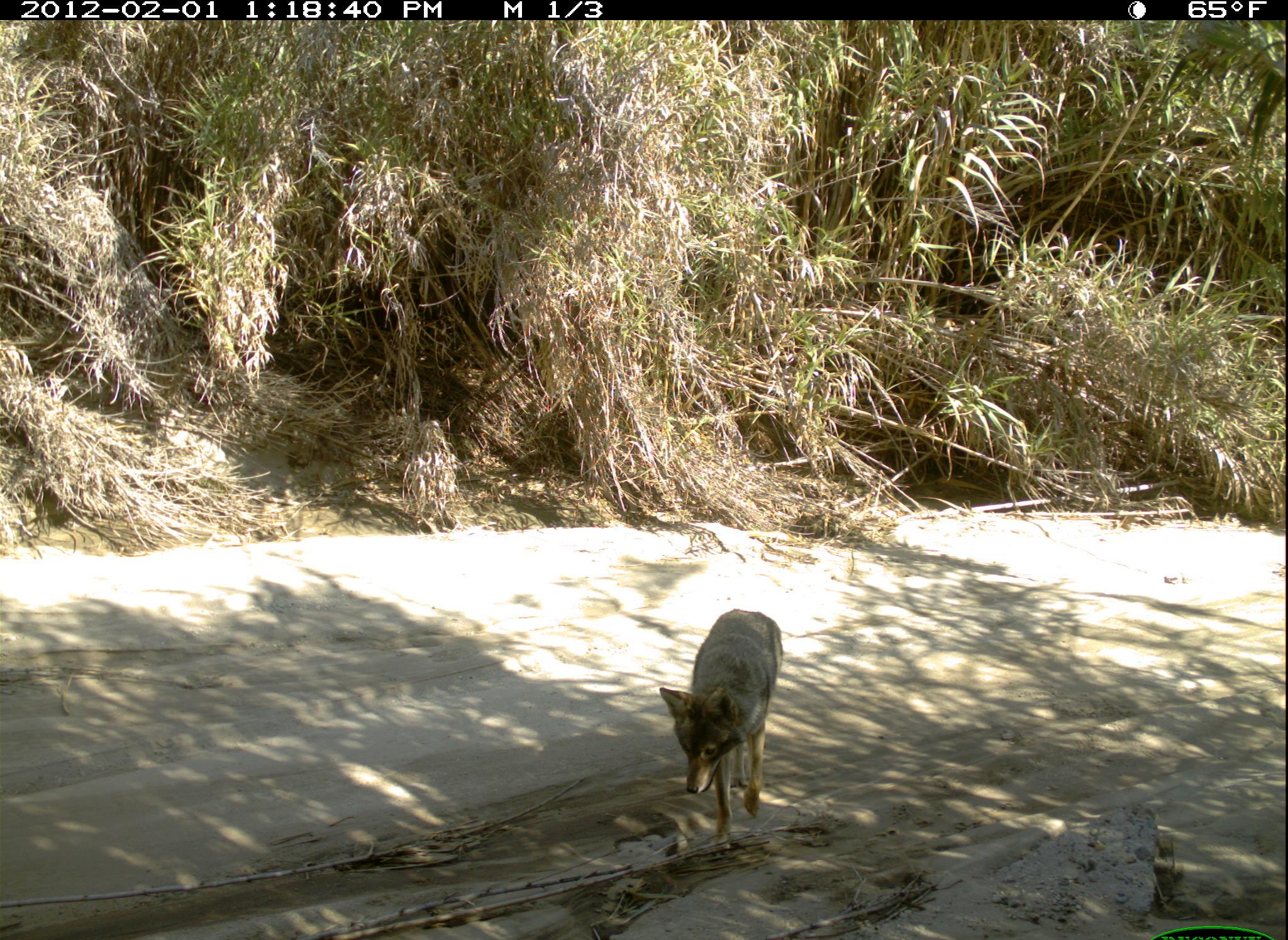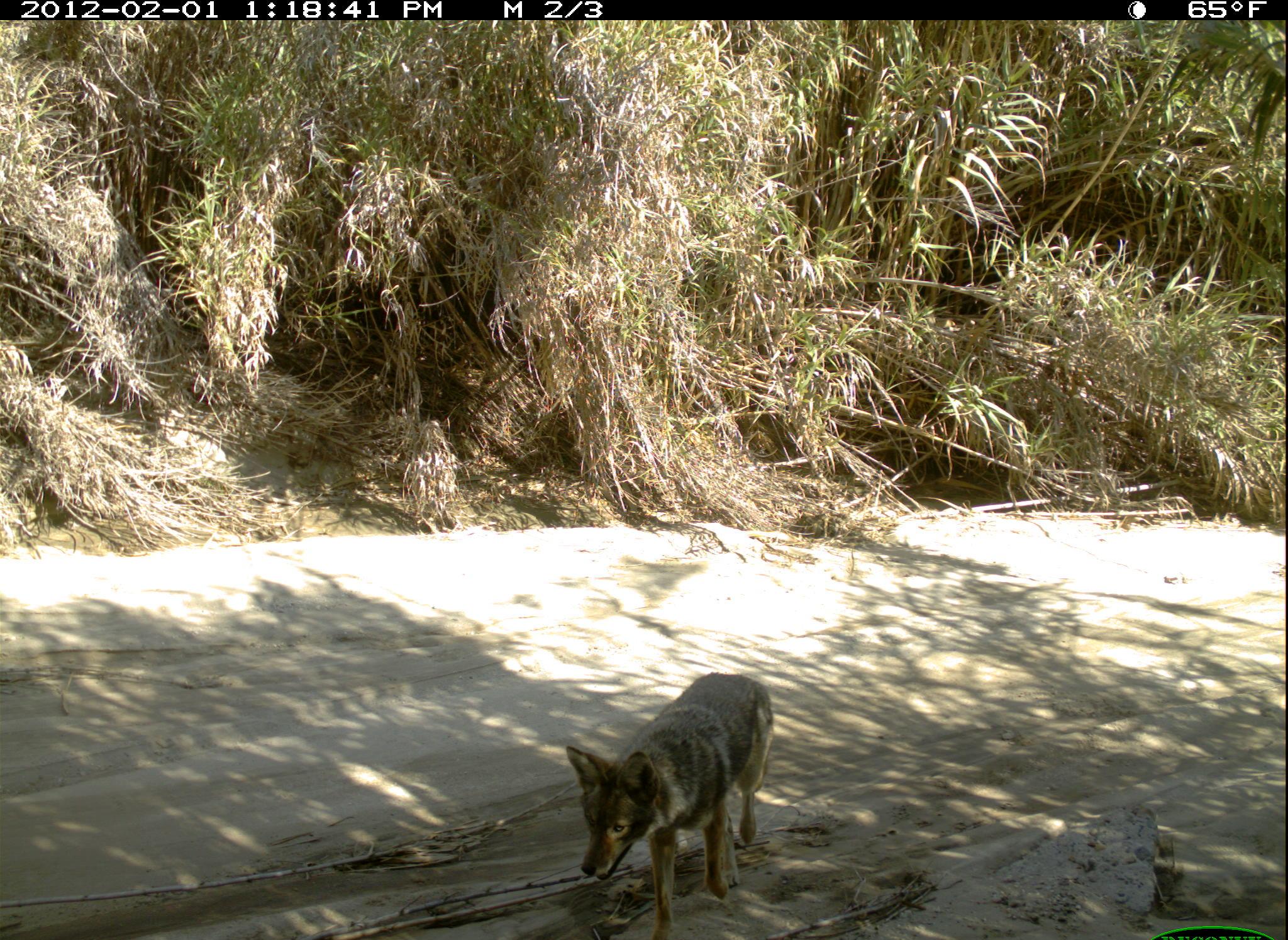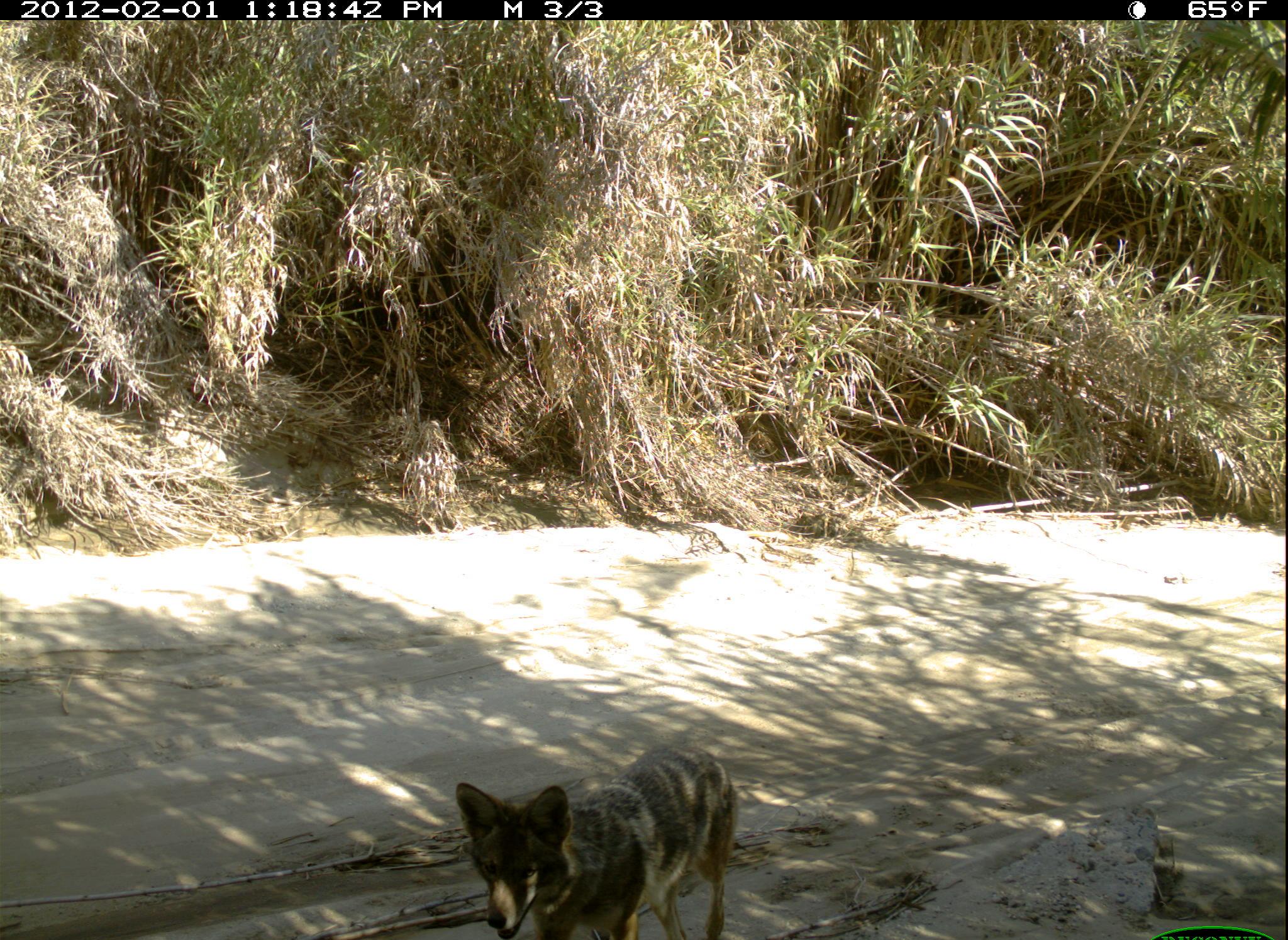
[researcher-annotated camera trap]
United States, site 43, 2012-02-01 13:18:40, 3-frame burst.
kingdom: Animalia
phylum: Chordata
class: Mammalia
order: Carnivora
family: Canidae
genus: Canis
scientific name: Canis latrans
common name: coyote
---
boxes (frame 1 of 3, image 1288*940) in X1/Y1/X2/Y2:
coyote: 657/604/784/854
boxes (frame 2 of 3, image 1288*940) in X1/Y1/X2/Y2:
coyote: 564/668/784/940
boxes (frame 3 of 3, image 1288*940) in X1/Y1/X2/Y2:
coyote: 441/741/741/940